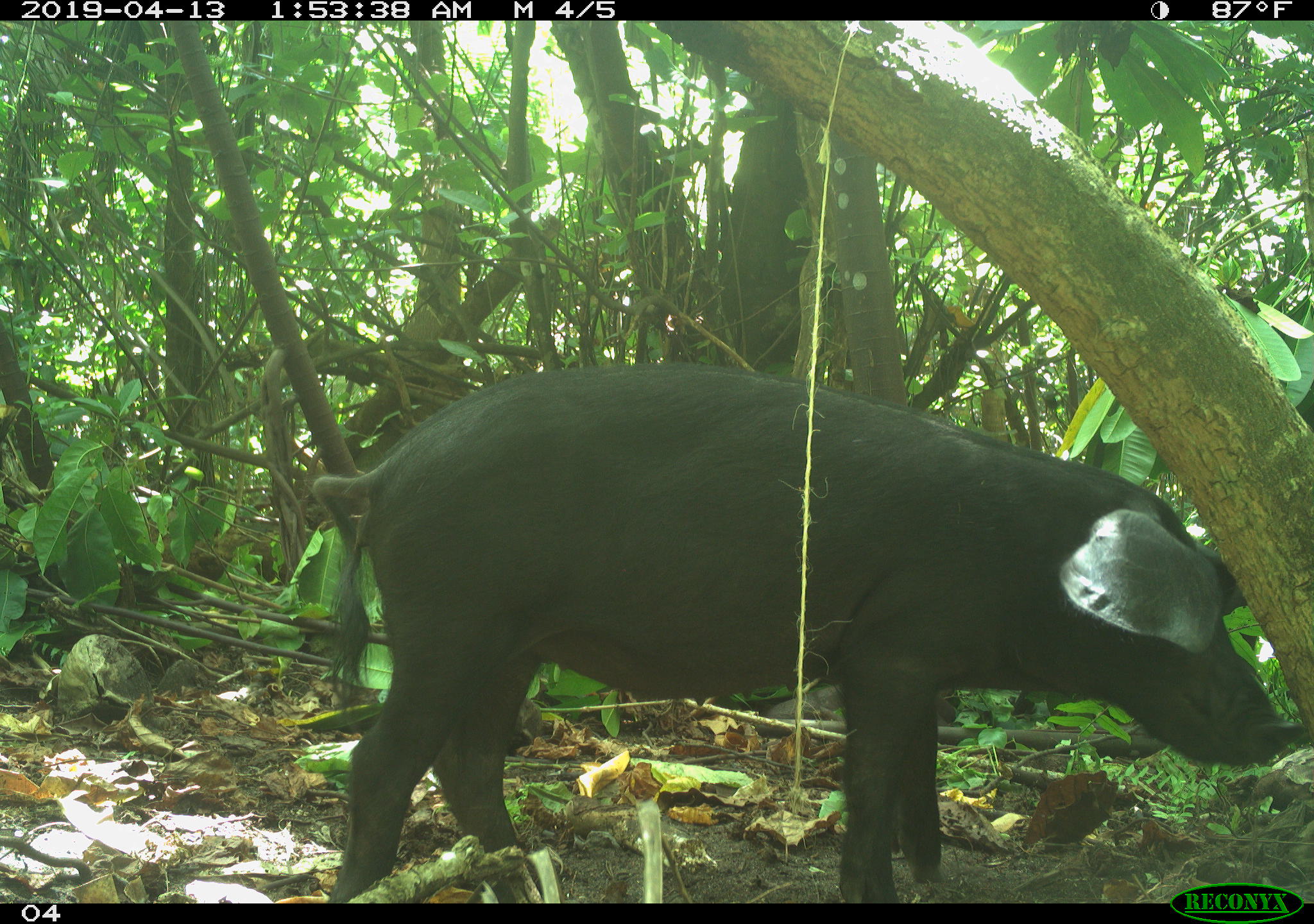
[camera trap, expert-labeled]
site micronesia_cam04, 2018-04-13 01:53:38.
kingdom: Animalia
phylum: Chordata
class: Mammalia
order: Artiodactyla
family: Suidae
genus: Sus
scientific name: Sus scrofa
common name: pig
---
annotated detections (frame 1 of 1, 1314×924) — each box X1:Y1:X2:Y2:
pig: 291:355:1313:901